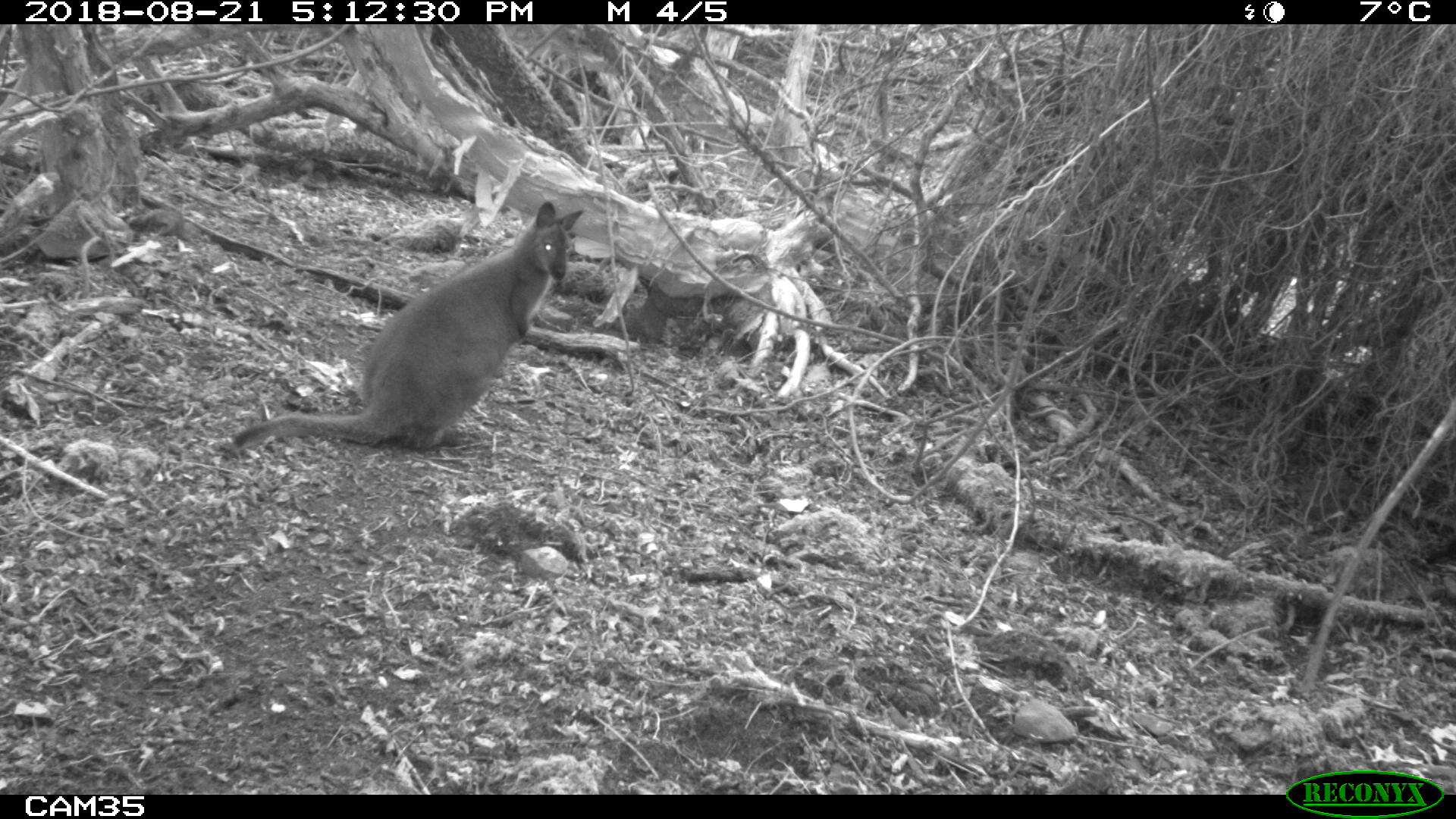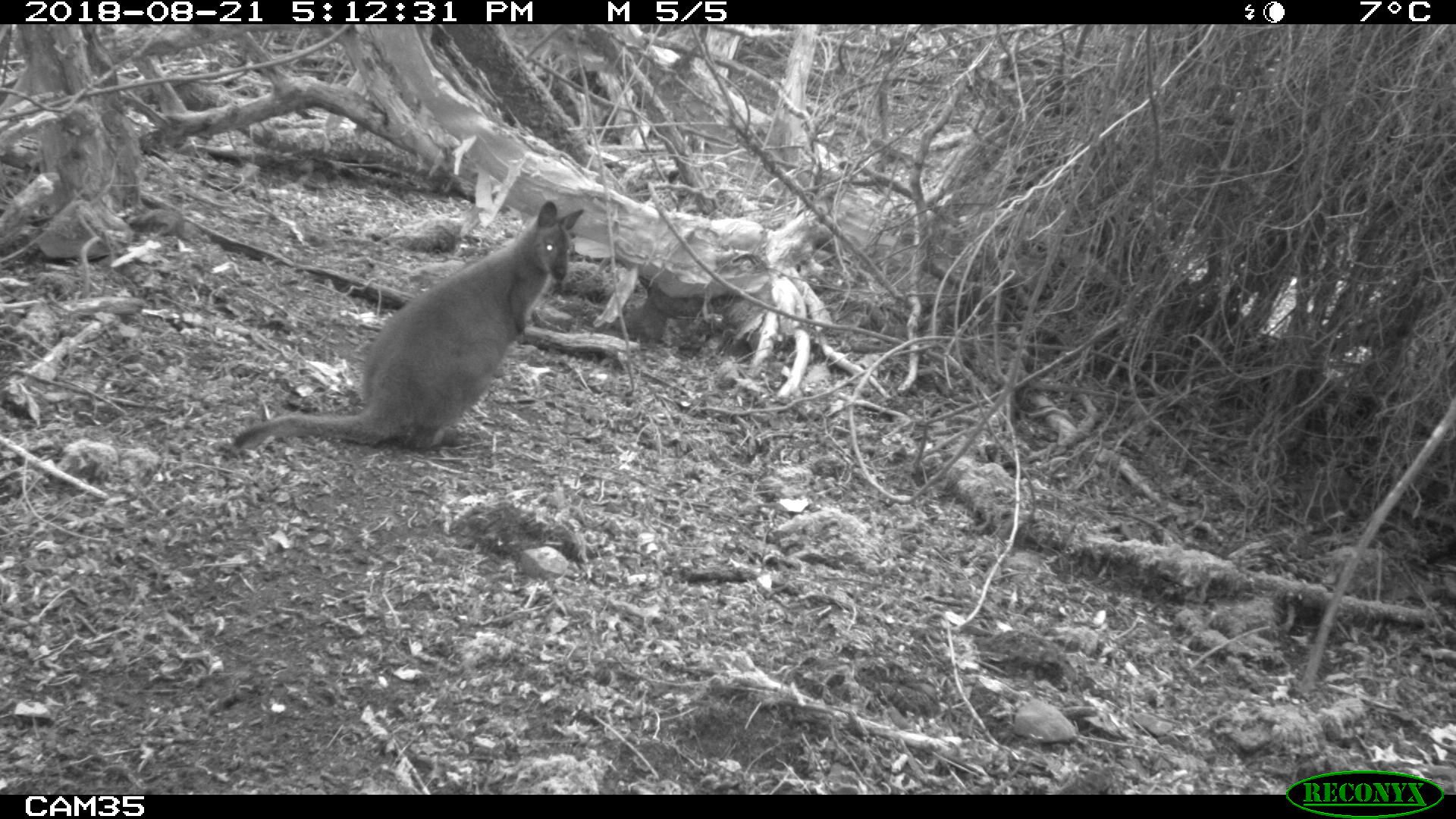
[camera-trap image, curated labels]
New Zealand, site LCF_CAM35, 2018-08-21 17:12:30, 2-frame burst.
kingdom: Animalia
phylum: Chordata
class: Mammalia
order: Diprotodontia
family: Macropodidae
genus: Notamacropus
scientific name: Notamacropus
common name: wallaby